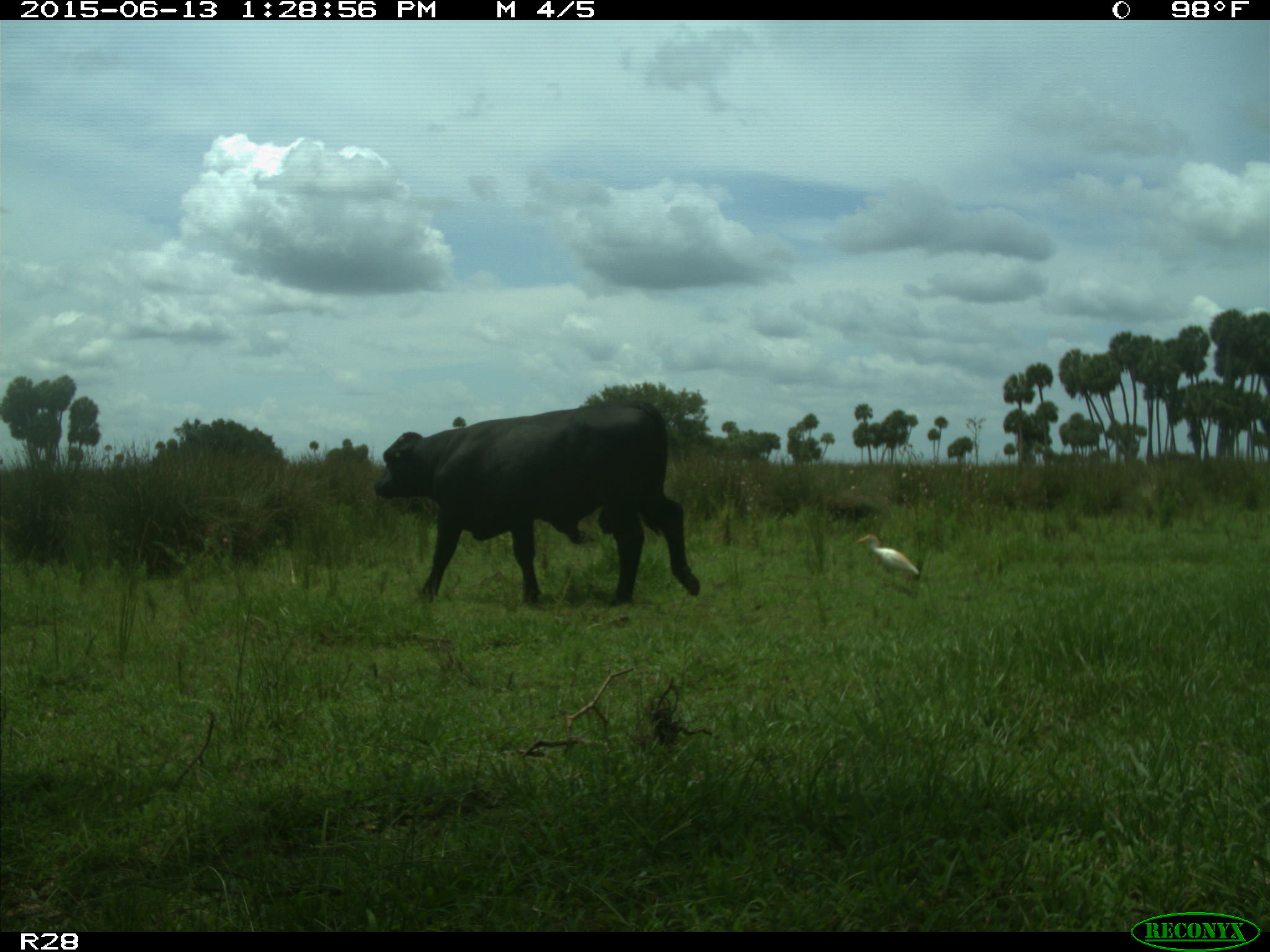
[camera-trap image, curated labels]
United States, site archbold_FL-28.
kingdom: Animalia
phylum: Chordata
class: Mammalia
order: Artiodactyla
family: Bovidae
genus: Bos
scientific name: Bos taurus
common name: domestic cow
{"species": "Bos taurus (domestic cow)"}